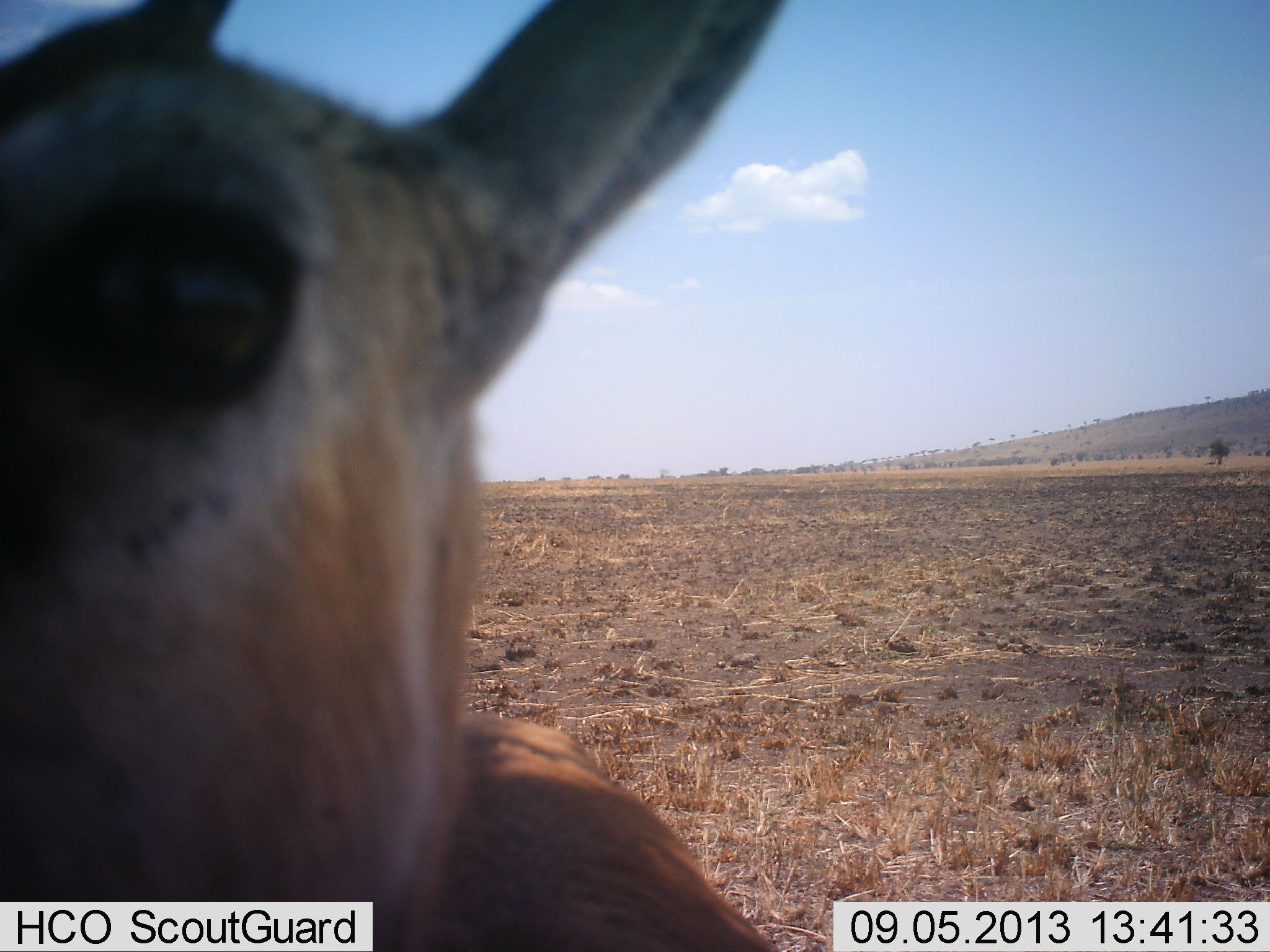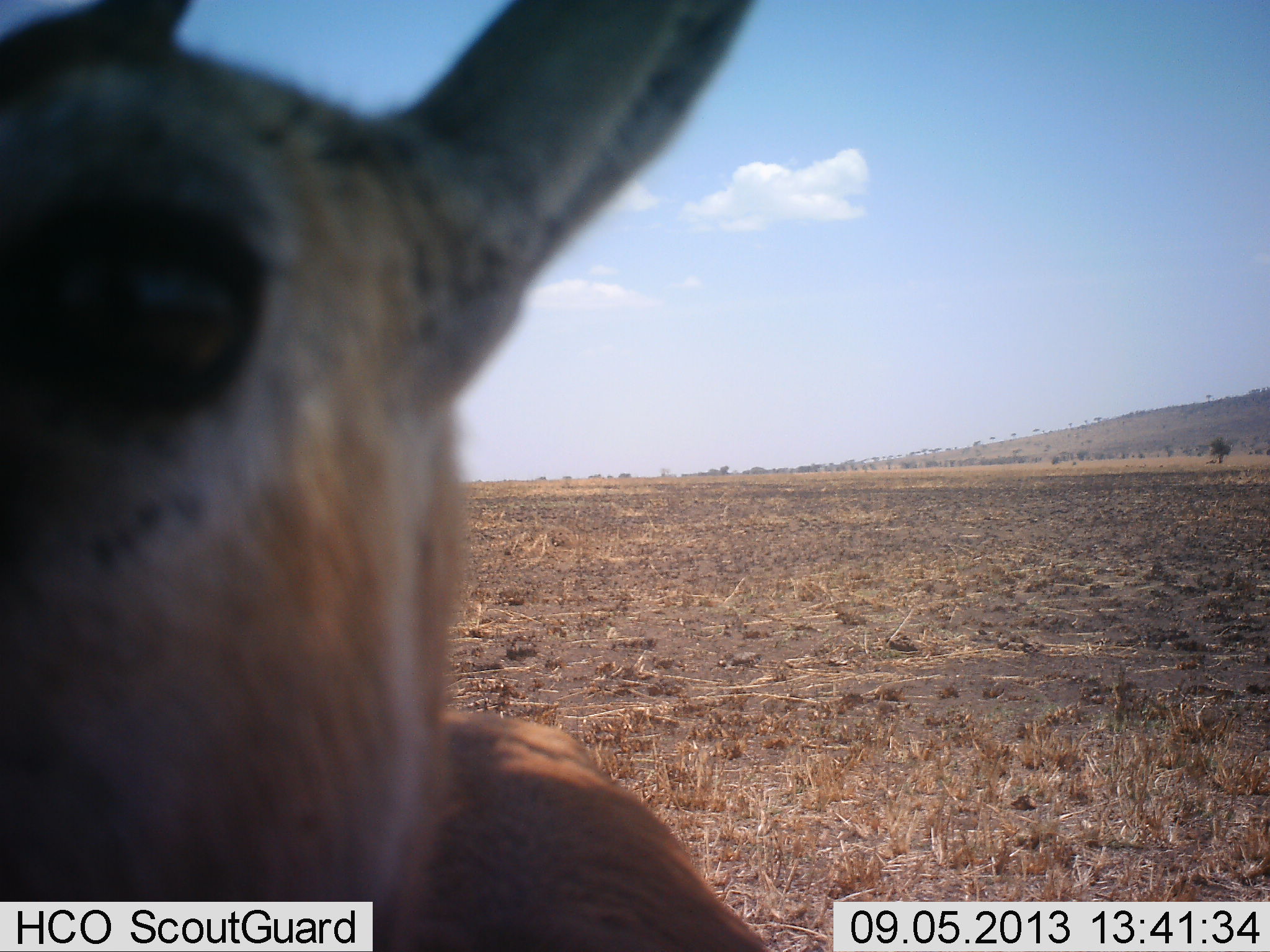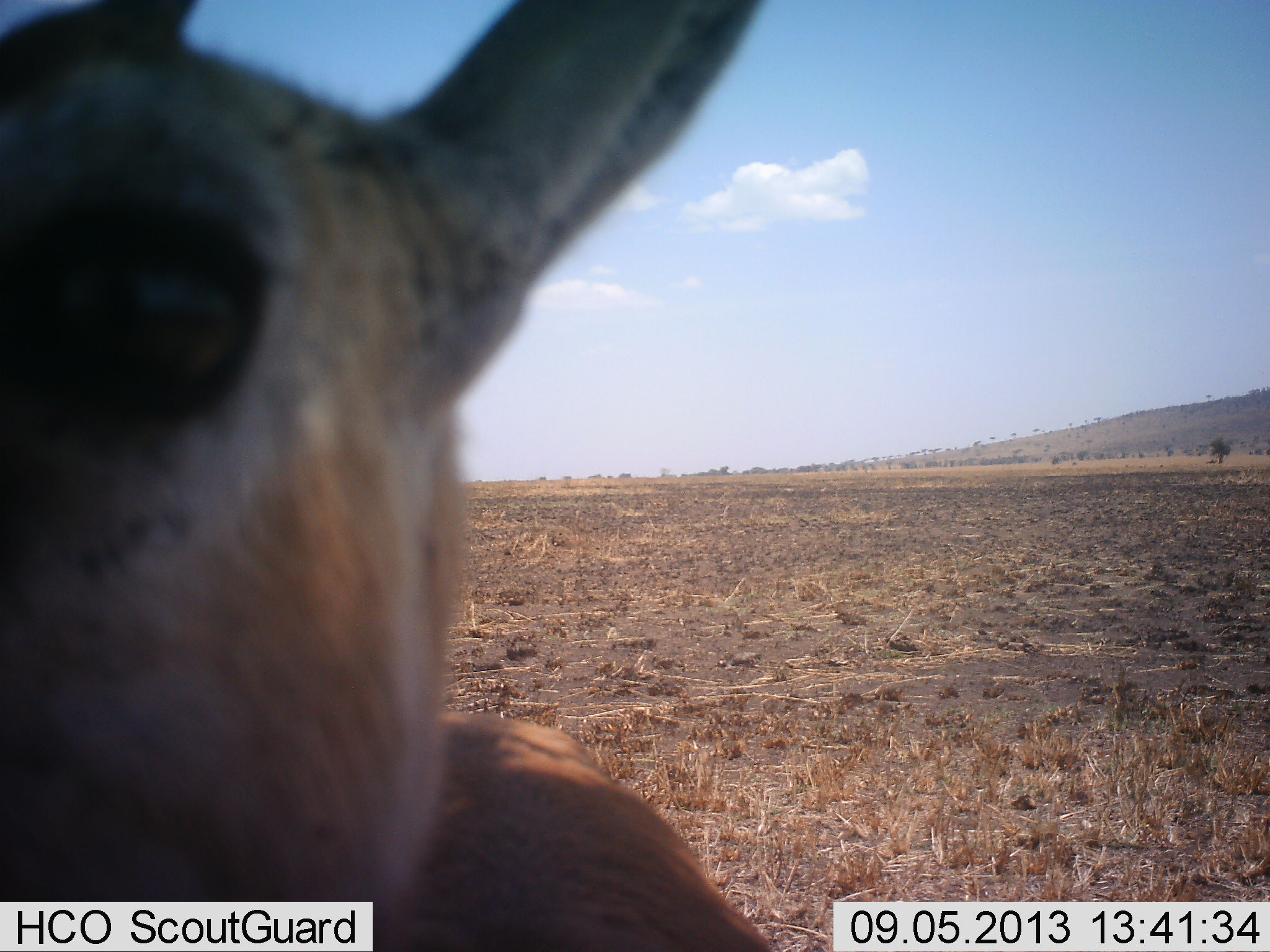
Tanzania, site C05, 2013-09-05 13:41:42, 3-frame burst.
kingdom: Animalia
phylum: Chordata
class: Mammalia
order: Artiodactyla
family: Bovidae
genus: Eudorcas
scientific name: Eudorcas thomsonii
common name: thomson's gazelle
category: gazellethomsons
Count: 1.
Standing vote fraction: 70%.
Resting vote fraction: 0%.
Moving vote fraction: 0%.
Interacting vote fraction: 0%.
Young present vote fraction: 0%.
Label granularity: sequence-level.